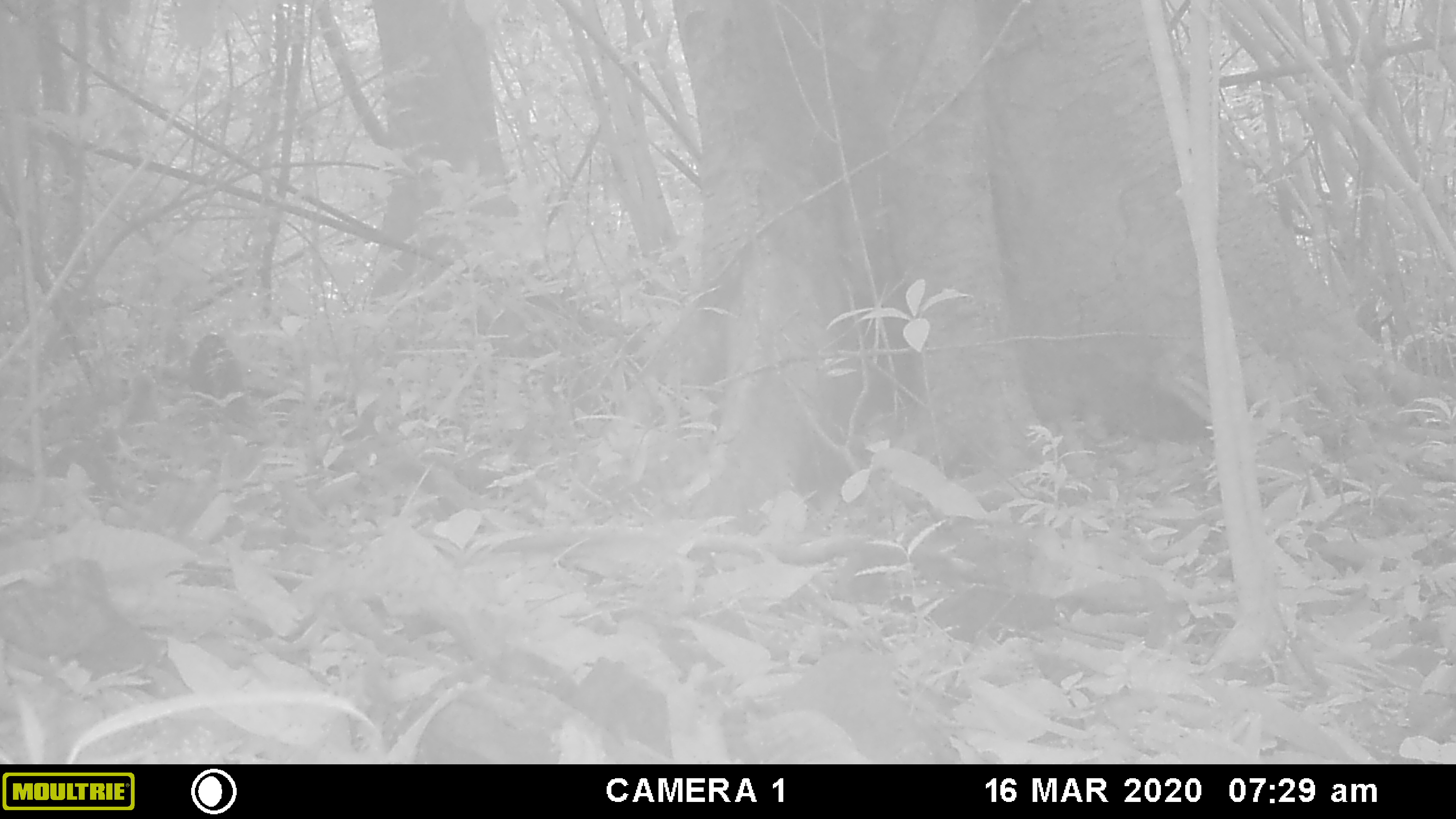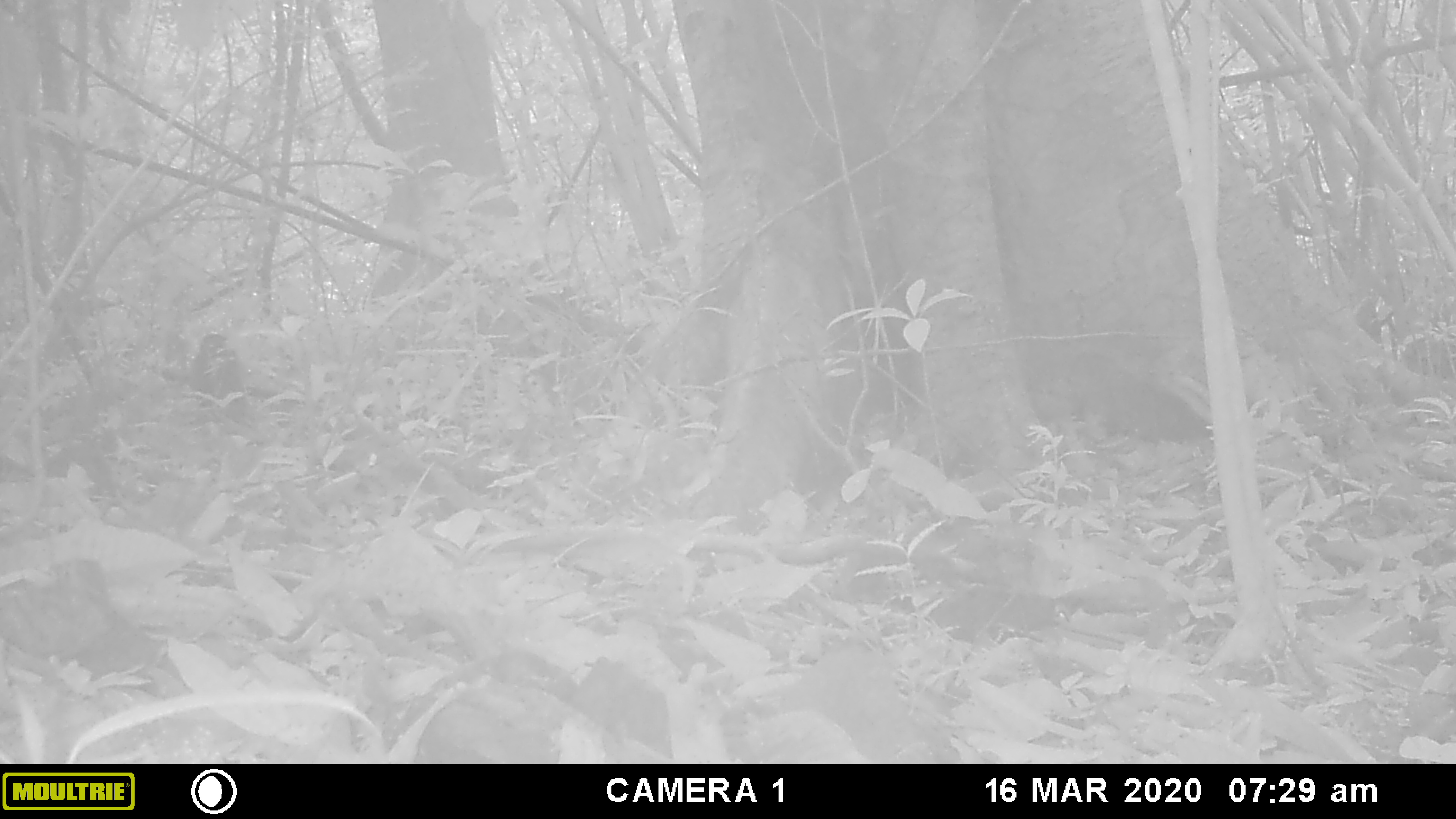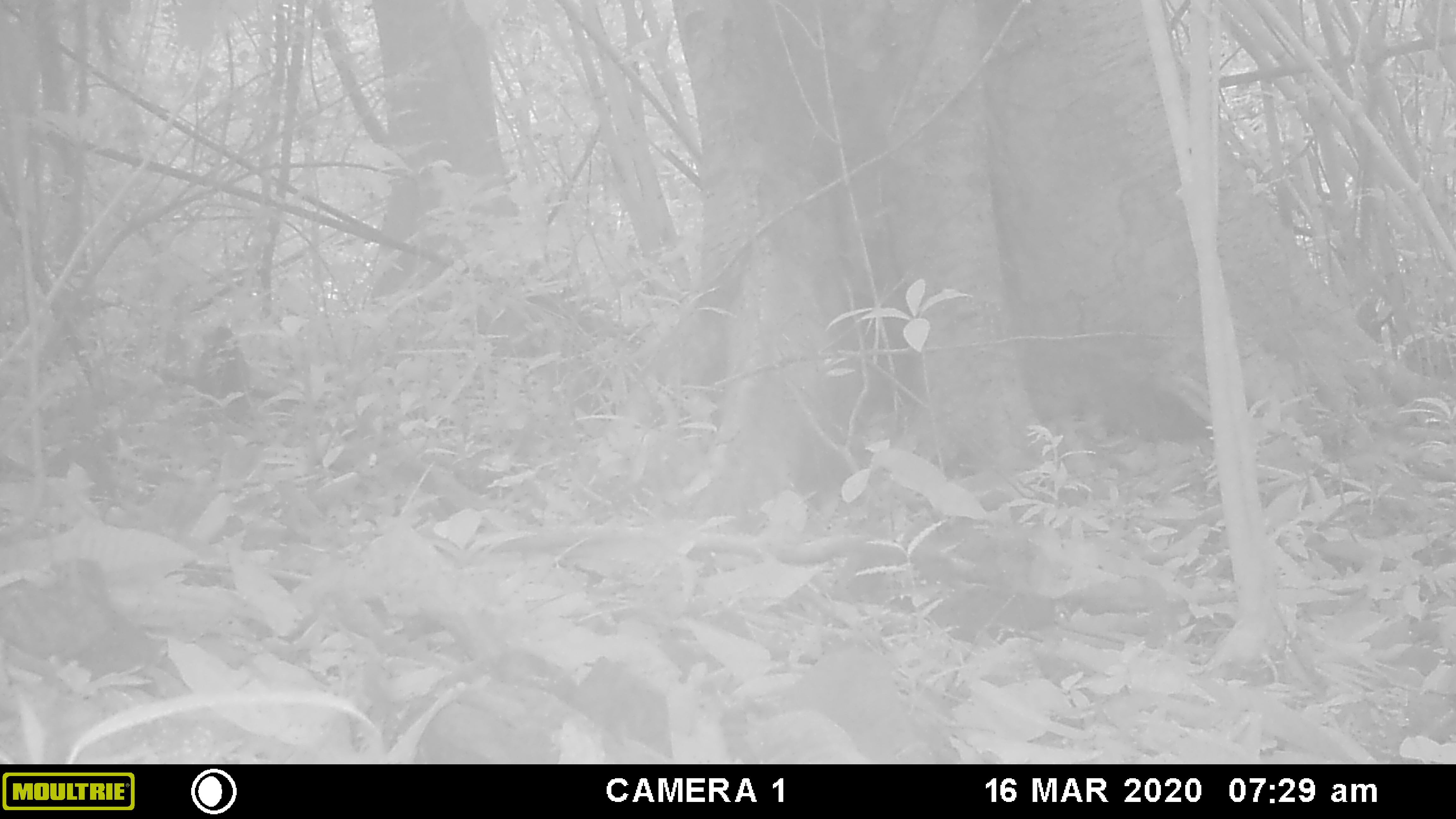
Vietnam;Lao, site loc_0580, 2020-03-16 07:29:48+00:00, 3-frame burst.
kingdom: Animalia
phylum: Chordata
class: Mammalia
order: Primates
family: Cercopithecidae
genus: Macaca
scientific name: Macaca arctoides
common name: stump-tailed macaque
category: stump tailed macaque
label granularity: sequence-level